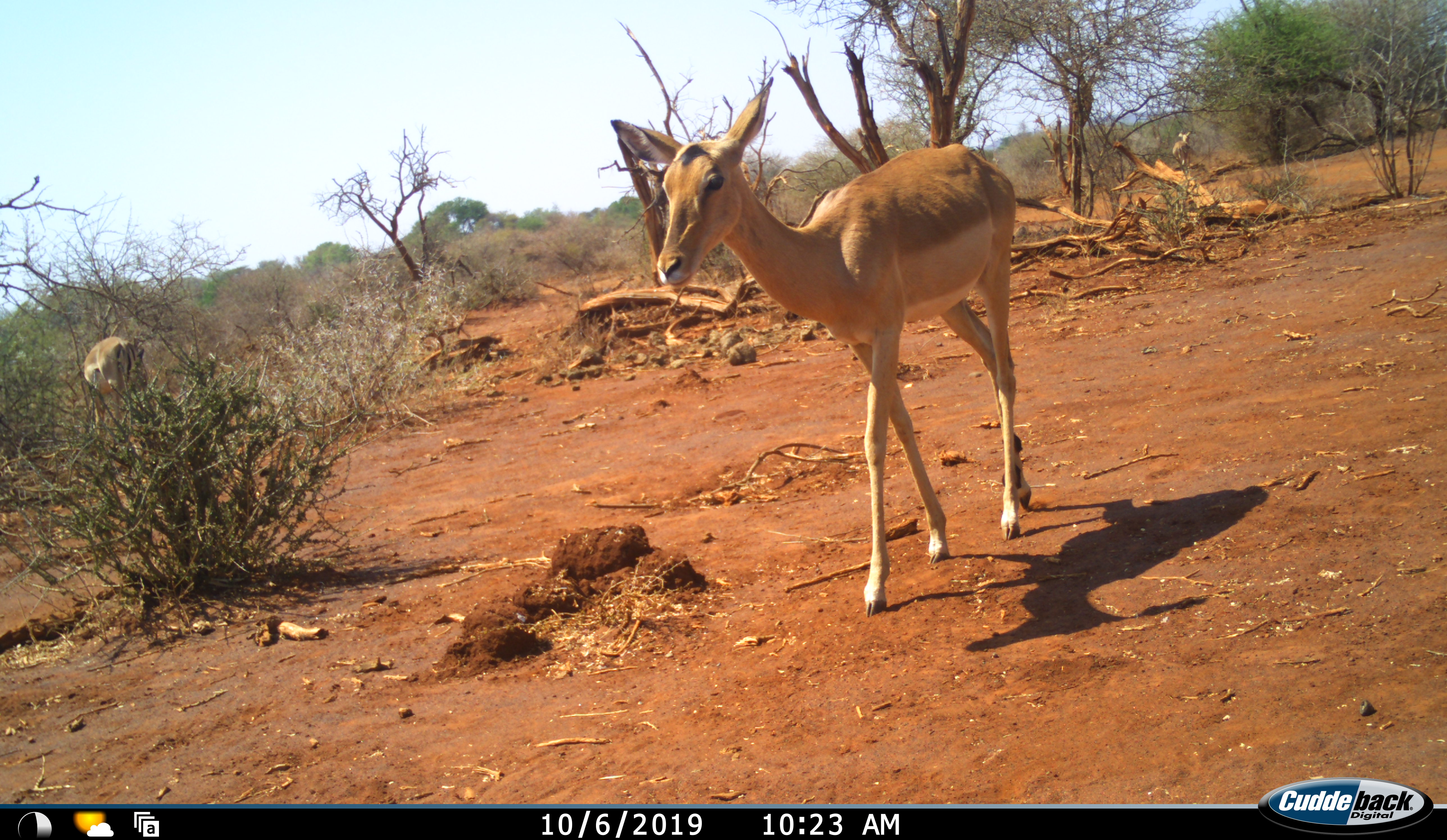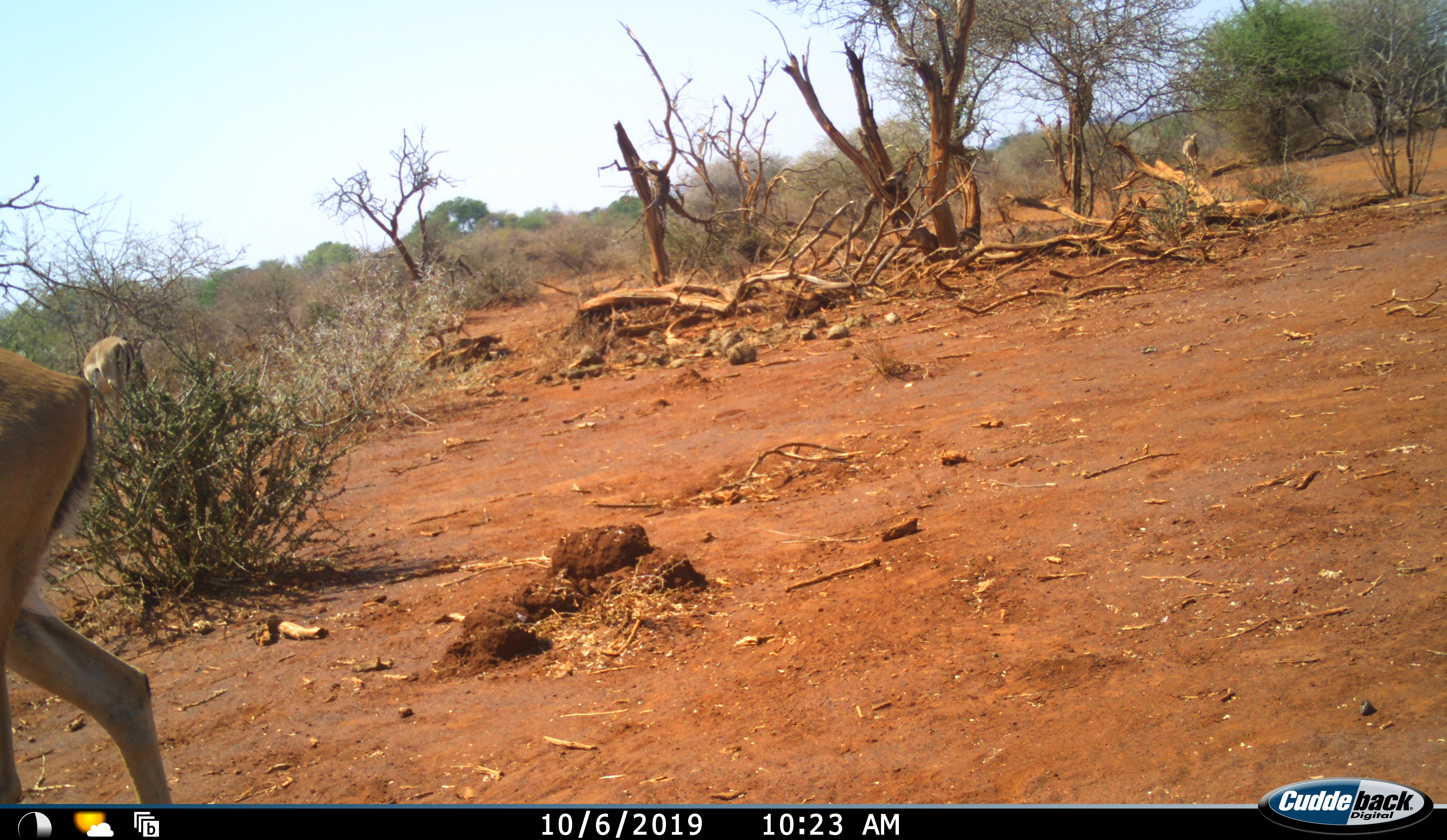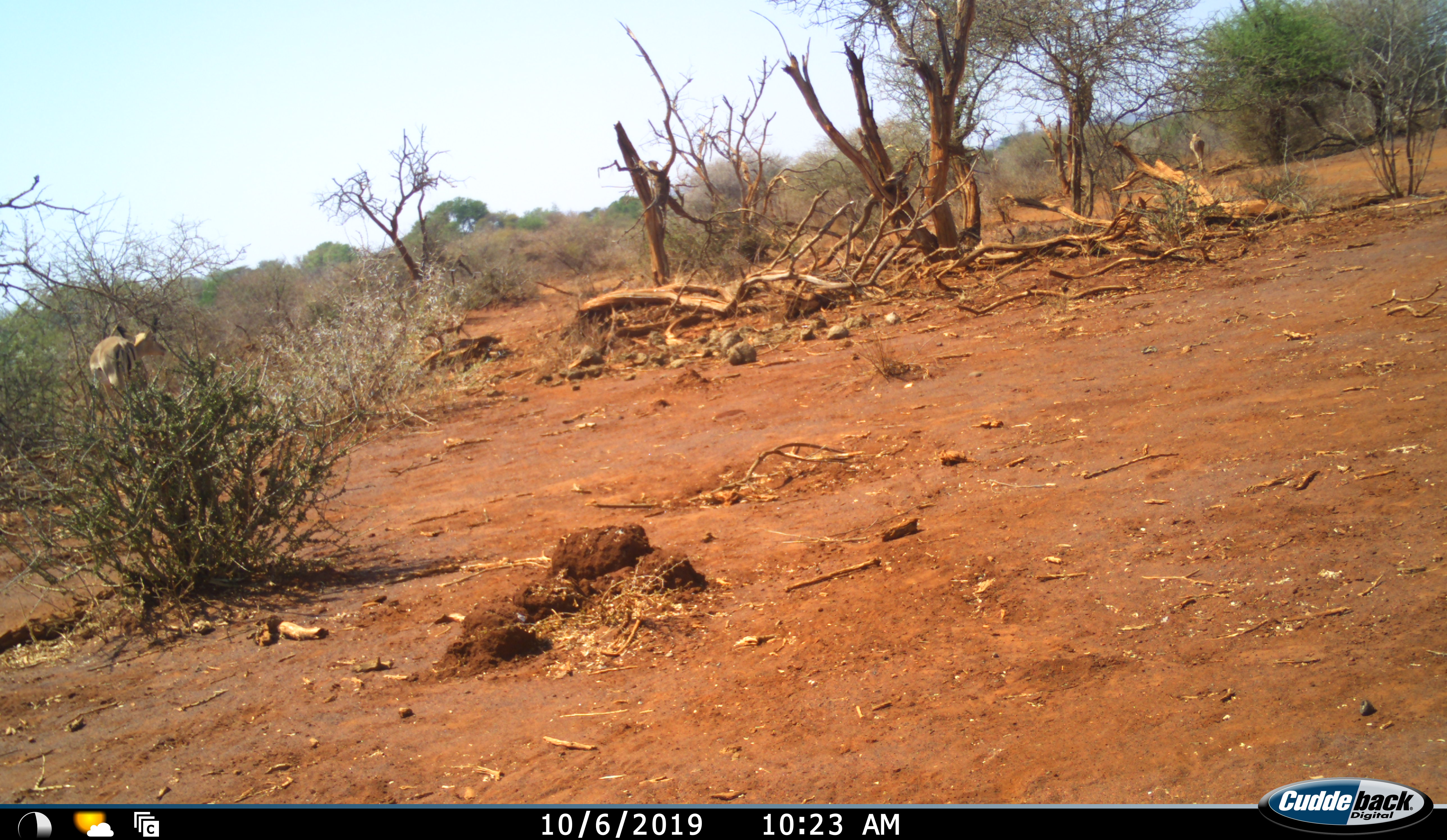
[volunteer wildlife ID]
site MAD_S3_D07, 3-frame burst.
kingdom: Animalia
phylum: Chordata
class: Mammalia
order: Artiodactyla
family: Bovidae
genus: Aepyceros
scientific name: Aepyceros melampus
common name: impala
Impala (Aepyceros melampus), count 2. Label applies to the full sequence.